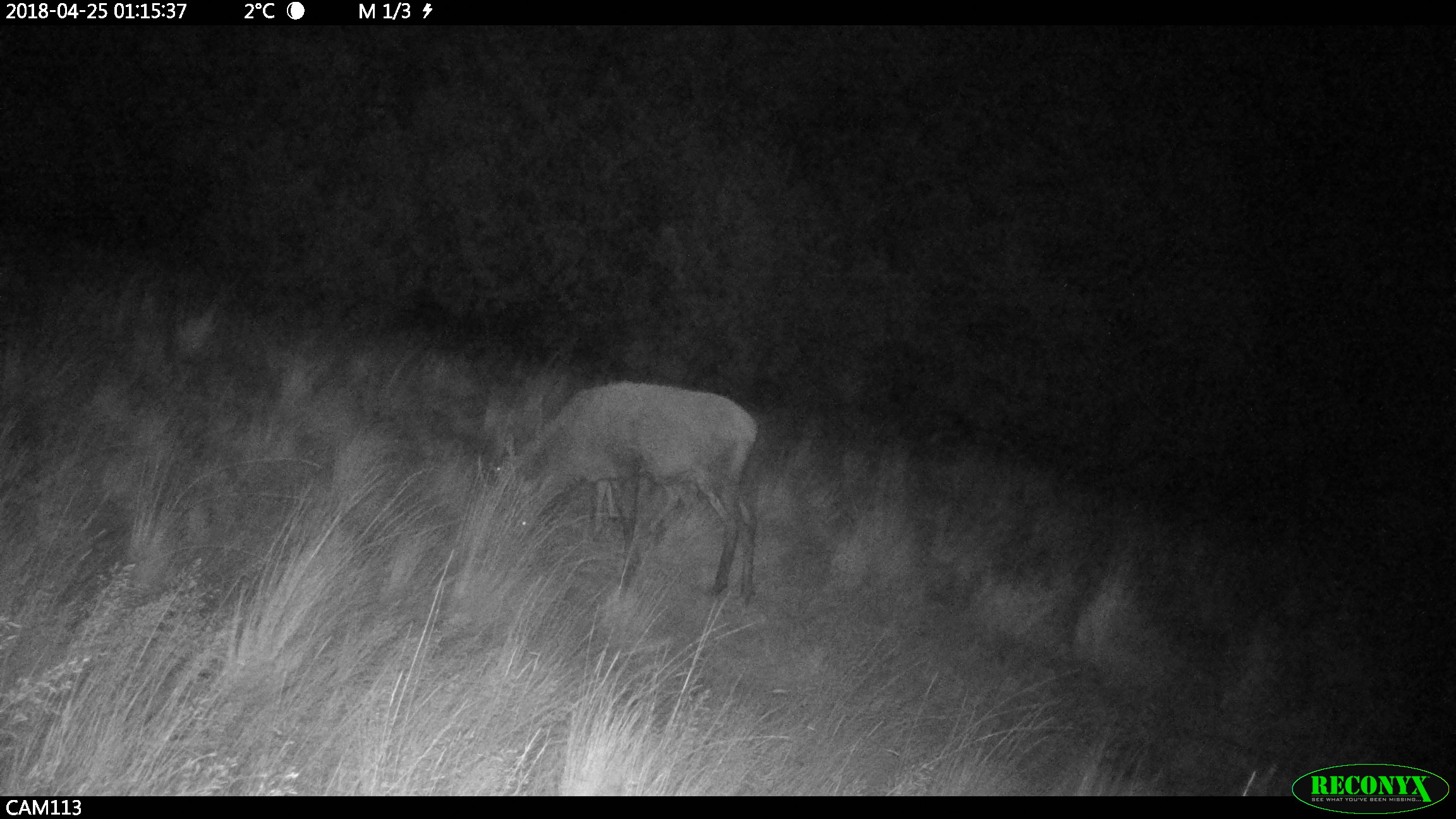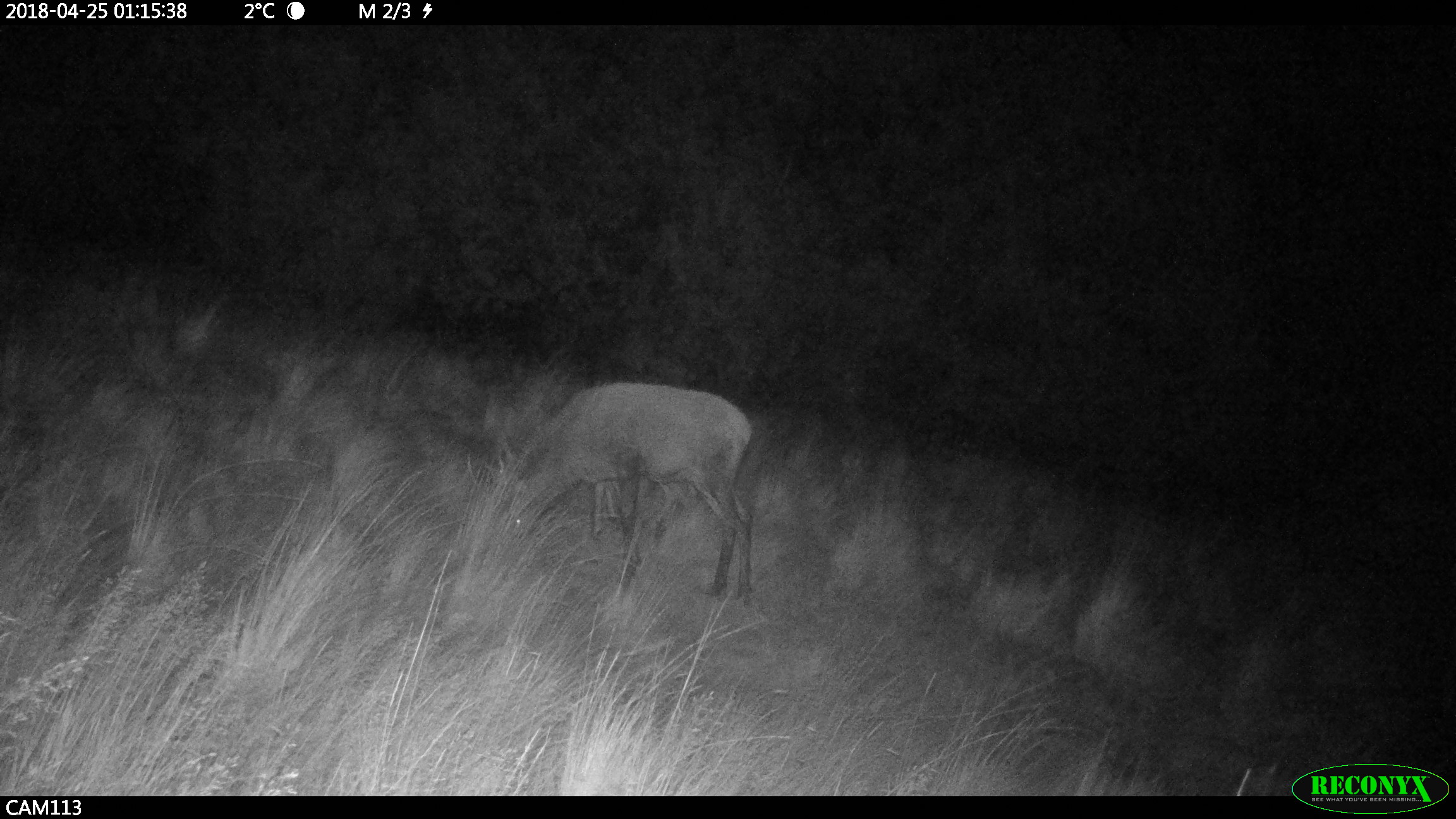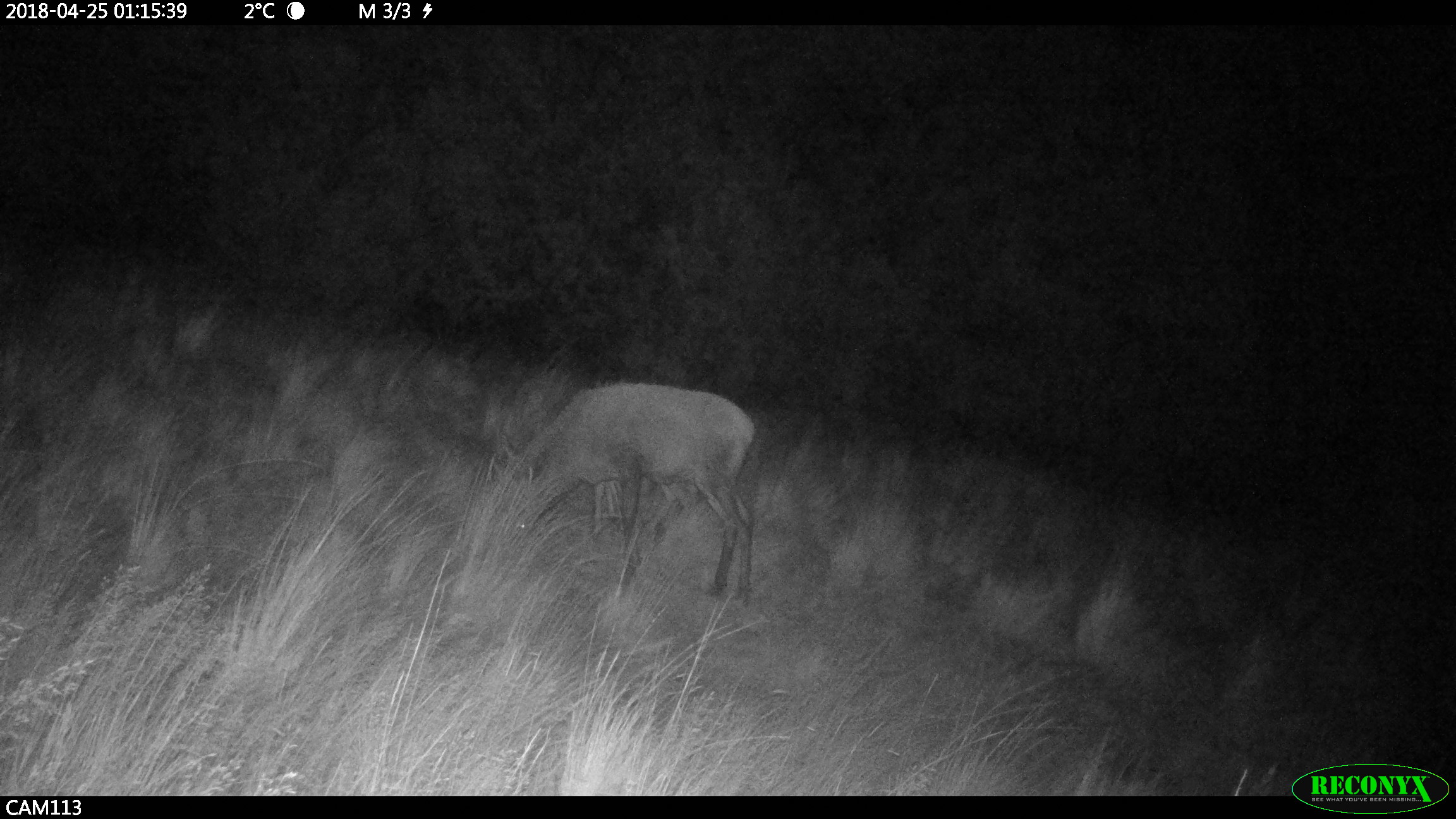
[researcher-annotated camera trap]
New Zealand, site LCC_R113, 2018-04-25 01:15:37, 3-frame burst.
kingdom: Animalia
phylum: Chordata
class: Mammalia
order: Artiodactyla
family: Cervidae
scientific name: Cervidae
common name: deer